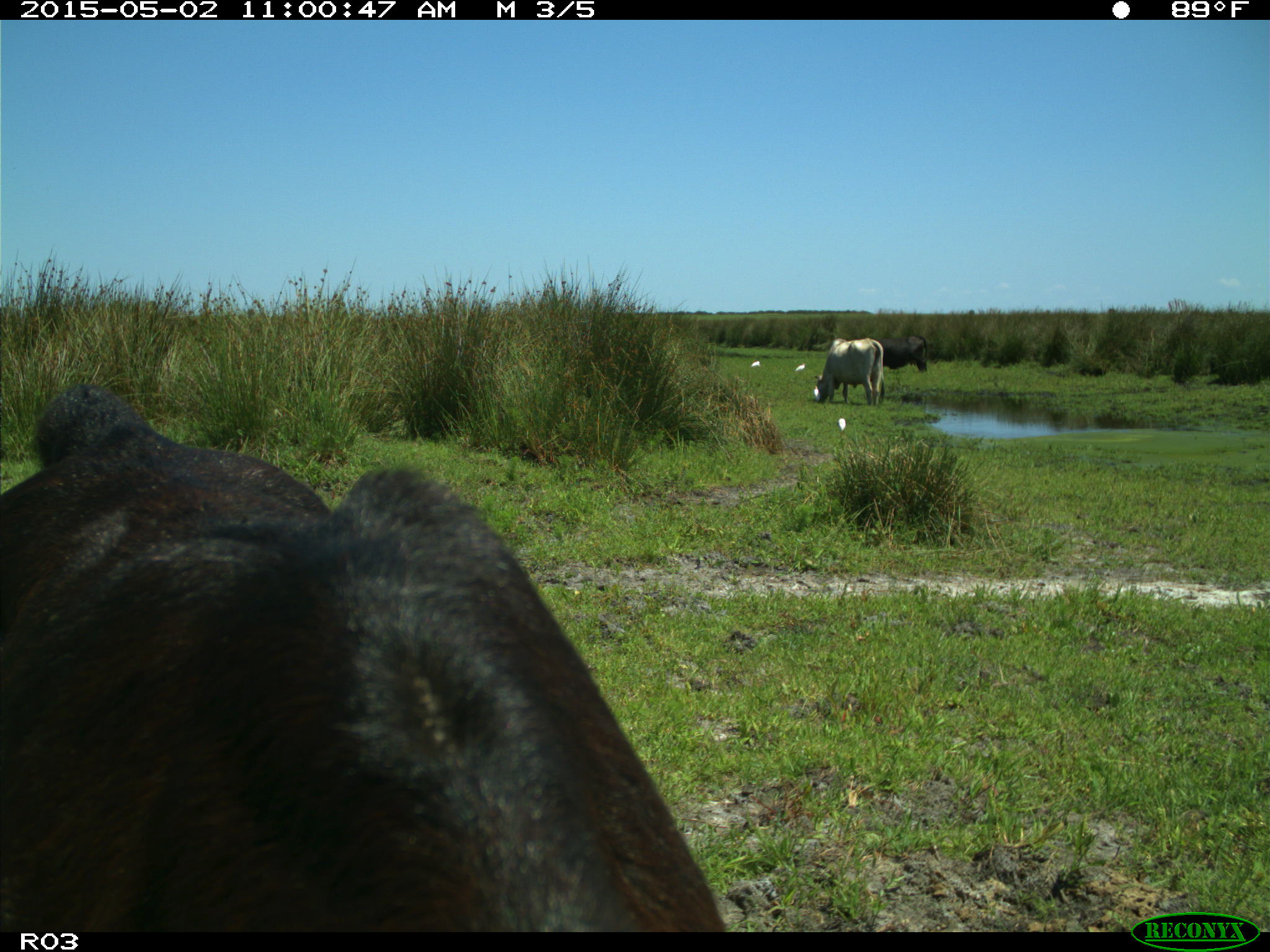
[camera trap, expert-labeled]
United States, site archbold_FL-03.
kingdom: Animalia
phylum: Chordata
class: Mammalia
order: Artiodactyla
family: Bovidae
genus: Bos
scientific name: Bos taurus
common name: domestic cow